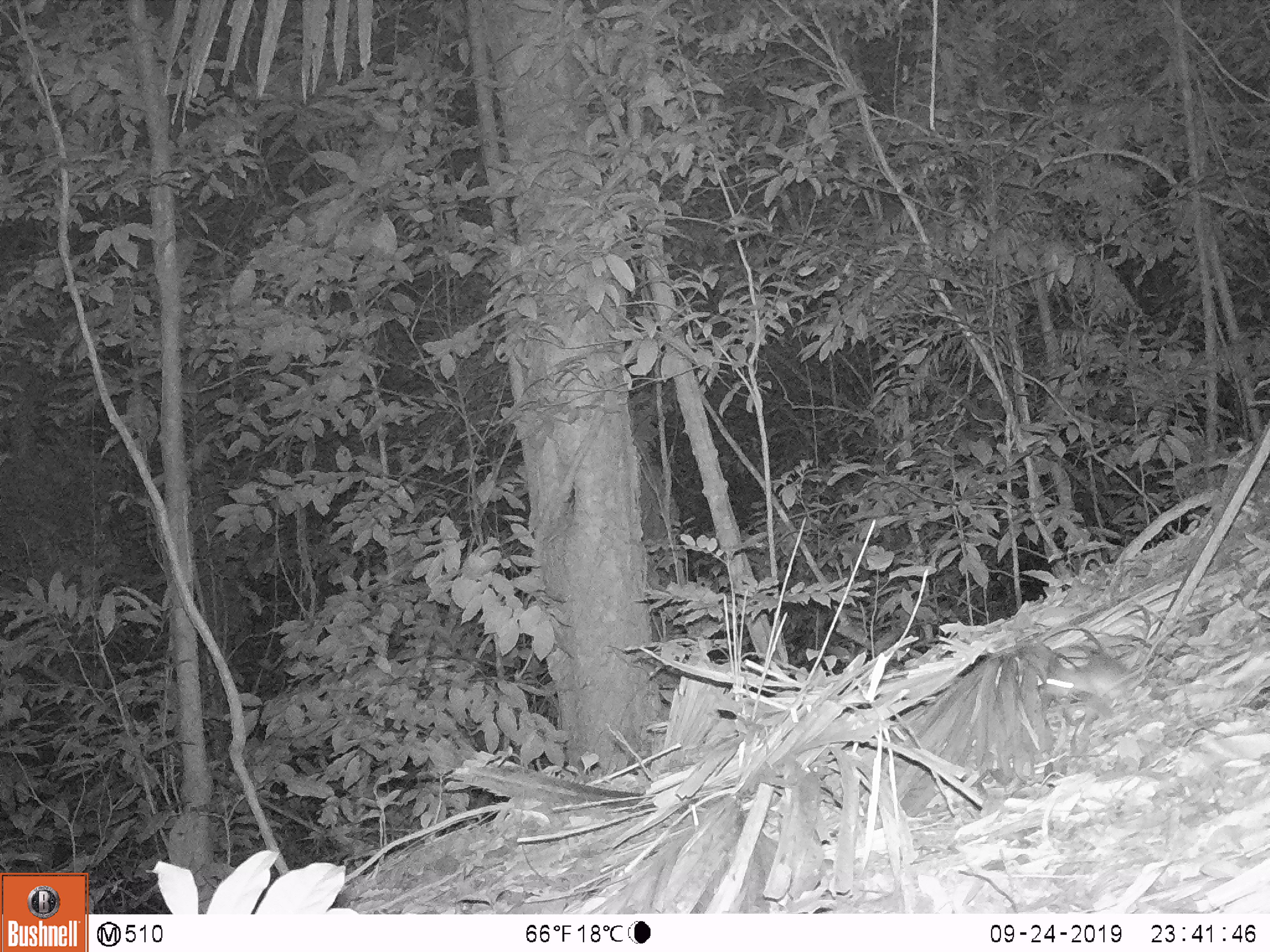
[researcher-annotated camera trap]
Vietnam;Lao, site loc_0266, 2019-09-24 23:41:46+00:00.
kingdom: Animalia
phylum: Chordata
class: Mammalia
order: Rodentia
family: Muridae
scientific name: Muridae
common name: old-world mice and rats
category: unidentified murid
Unidentified murid (old-world mice and rats) (Muridae). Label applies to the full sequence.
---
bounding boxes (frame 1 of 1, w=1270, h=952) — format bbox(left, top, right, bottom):
unidentified murid: bbox(1043, 619, 1184, 709)